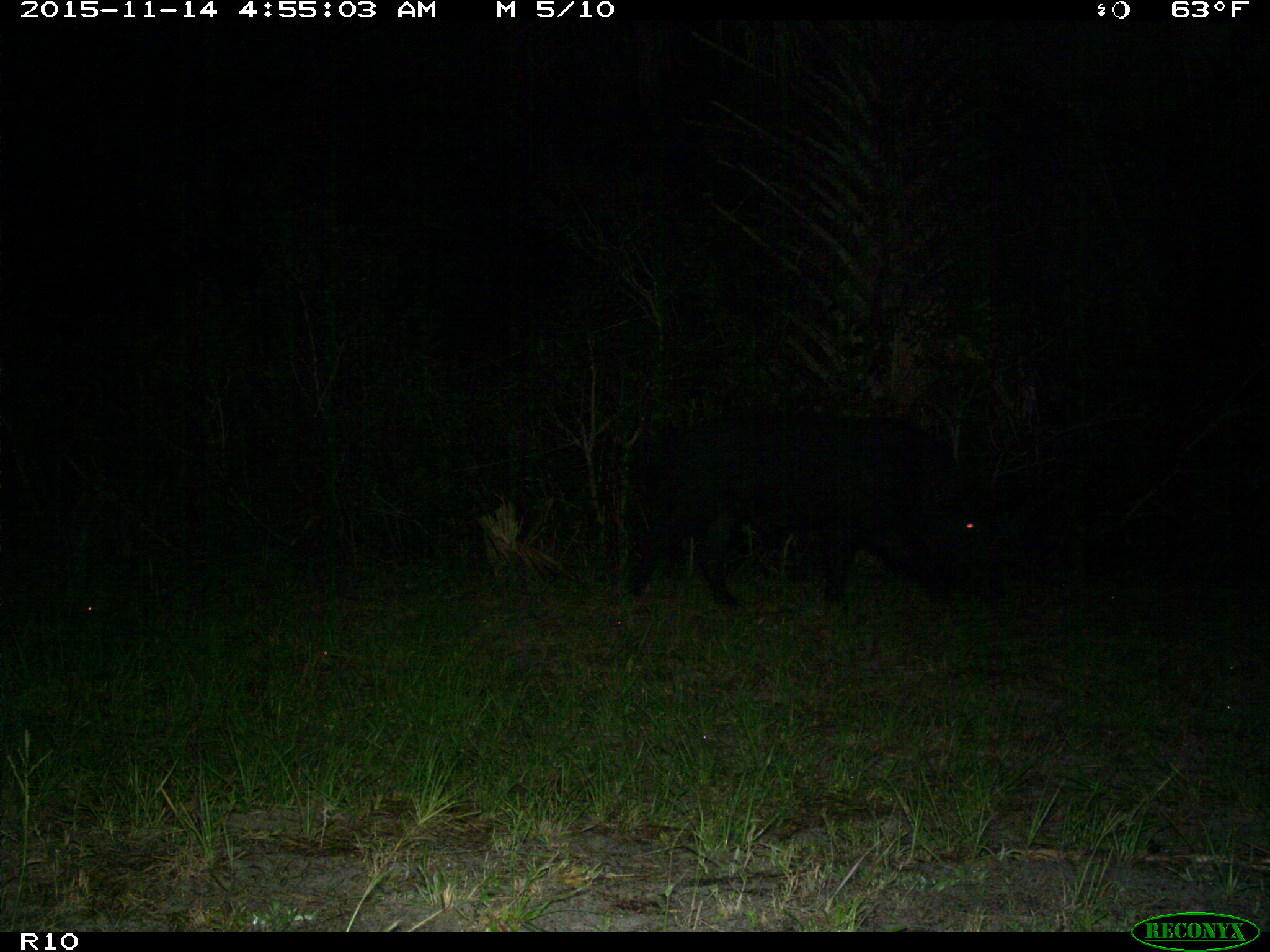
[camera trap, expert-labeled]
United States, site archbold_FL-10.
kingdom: Animalia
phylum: Chordata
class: Mammalia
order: Artiodactyla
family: Suidae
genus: Sus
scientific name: Sus scrofa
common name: wild boar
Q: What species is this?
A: Sus scrofa (wild boar).